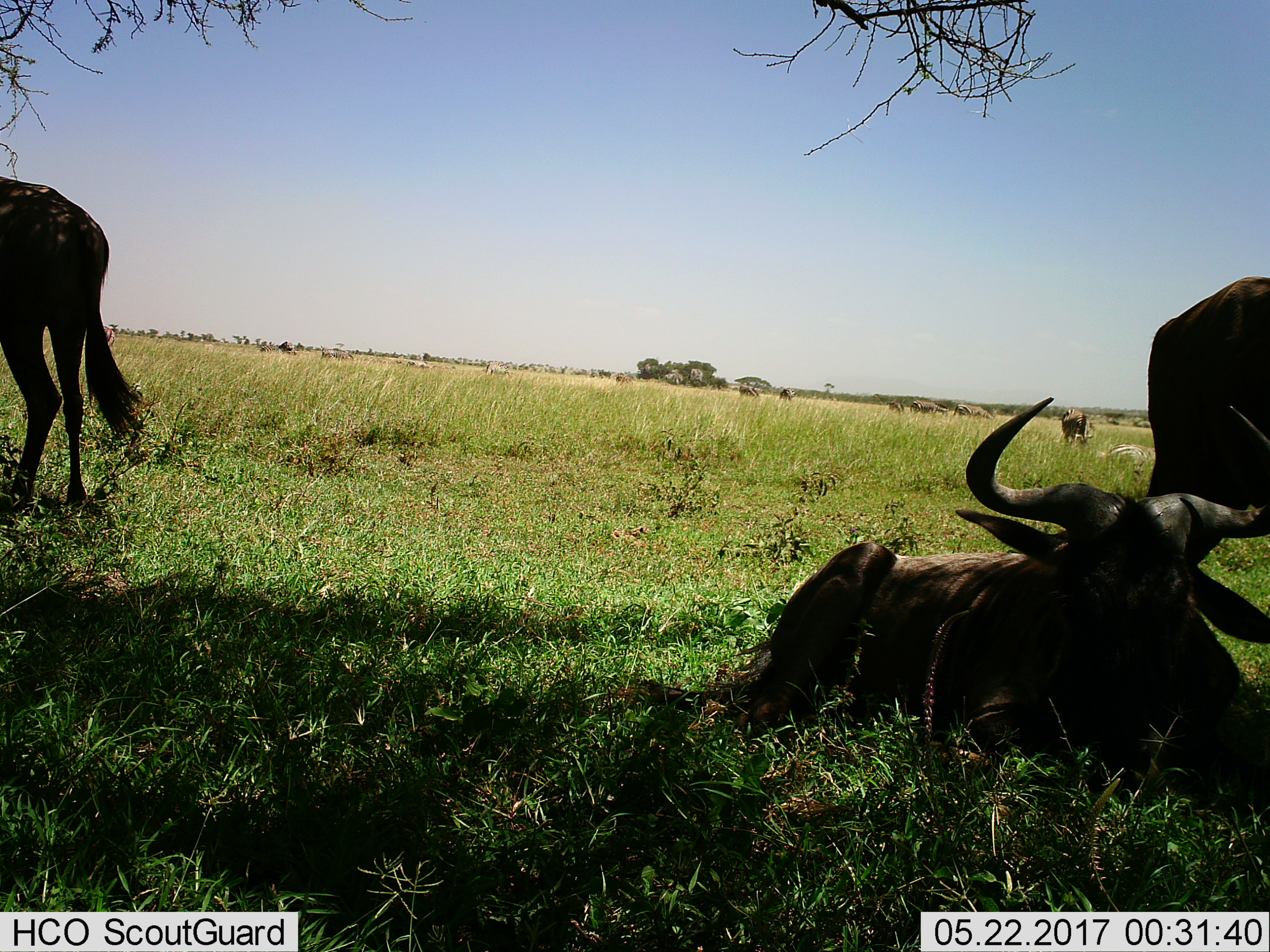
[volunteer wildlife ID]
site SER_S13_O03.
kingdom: Animalia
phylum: Chordata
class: Mammalia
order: Artiodactyla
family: Bovidae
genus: Connochaetes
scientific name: Connochaetes taurinus taurinus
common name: blue wildebeest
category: wildebeestblue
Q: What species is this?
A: Wildebeestblue (blue wildebeest) (Connochaetes taurinus taurinus).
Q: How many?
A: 3.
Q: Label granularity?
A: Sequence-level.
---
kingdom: Animalia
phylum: Chordata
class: Mammalia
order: Perissodactyla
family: Equidae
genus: Equus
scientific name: Equus quagga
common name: plains zebra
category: zebraplains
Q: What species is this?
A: Zebraplains (plains zebra) (Equus quagga).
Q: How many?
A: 11-50.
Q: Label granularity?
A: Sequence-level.